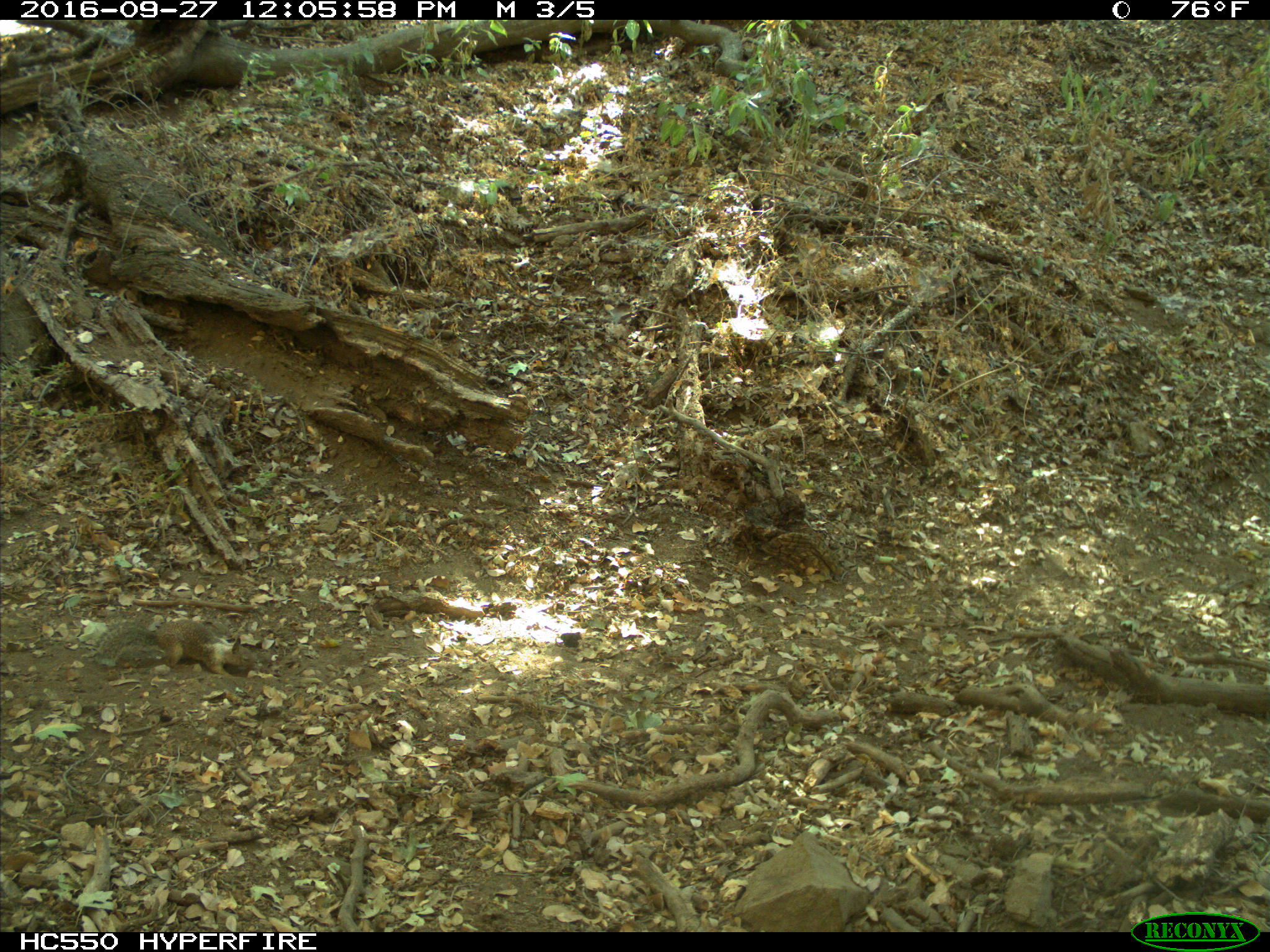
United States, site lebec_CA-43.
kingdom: Animalia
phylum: Chordata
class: Mammalia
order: Rodentia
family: Sciuridae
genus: Otospermophilus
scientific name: Otospermophilus beecheyi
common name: california ground squirrel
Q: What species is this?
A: Otospermophilus beecheyi (california ground squirrel).